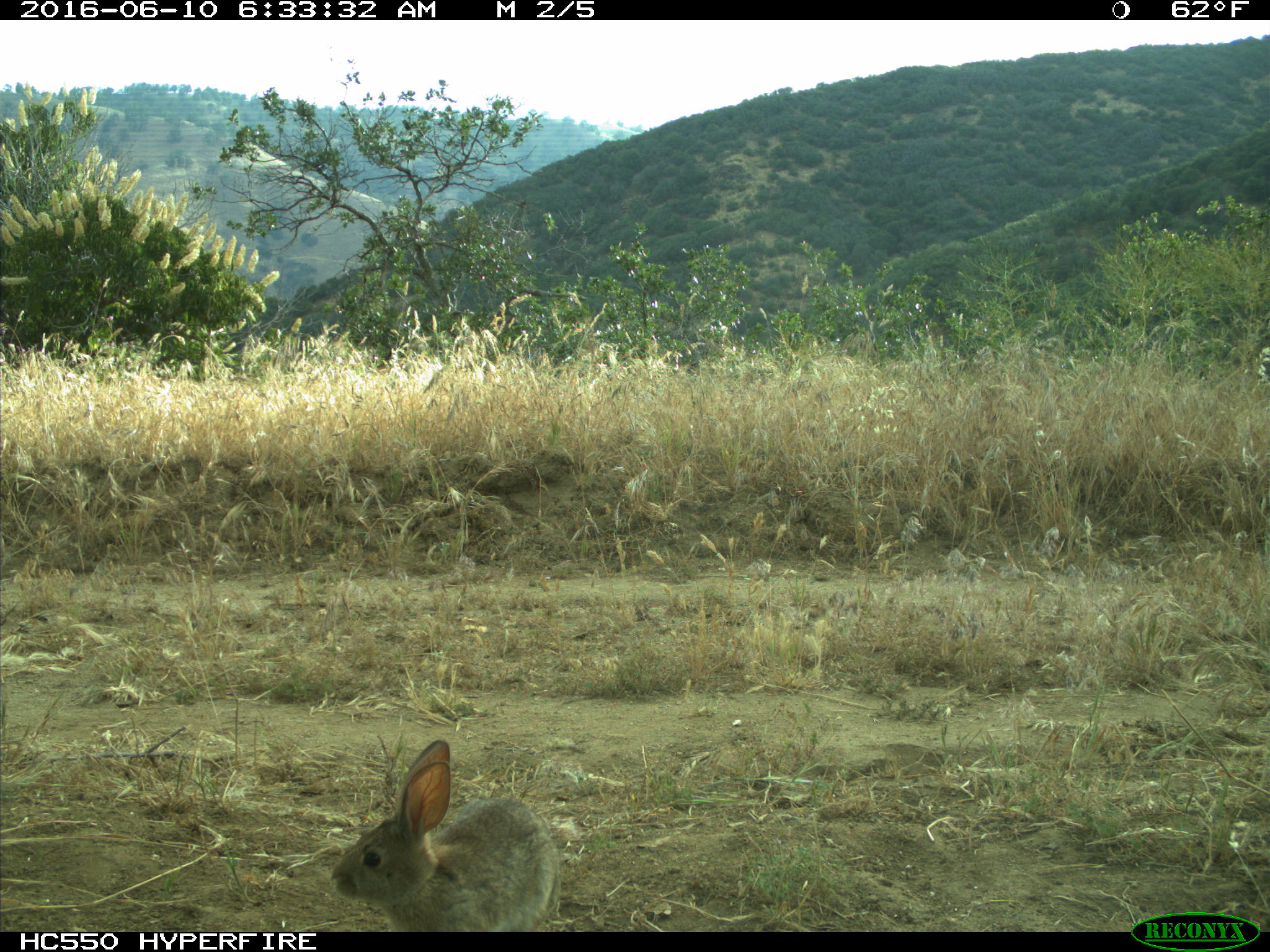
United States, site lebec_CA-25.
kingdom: Animalia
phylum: Chordata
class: Mammalia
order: Lagomorpha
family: Leporidae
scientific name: Leporidae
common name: rabbits and hares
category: unidentified rabbit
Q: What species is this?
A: Unidentified rabbit (rabbits and hares) (Leporidae).